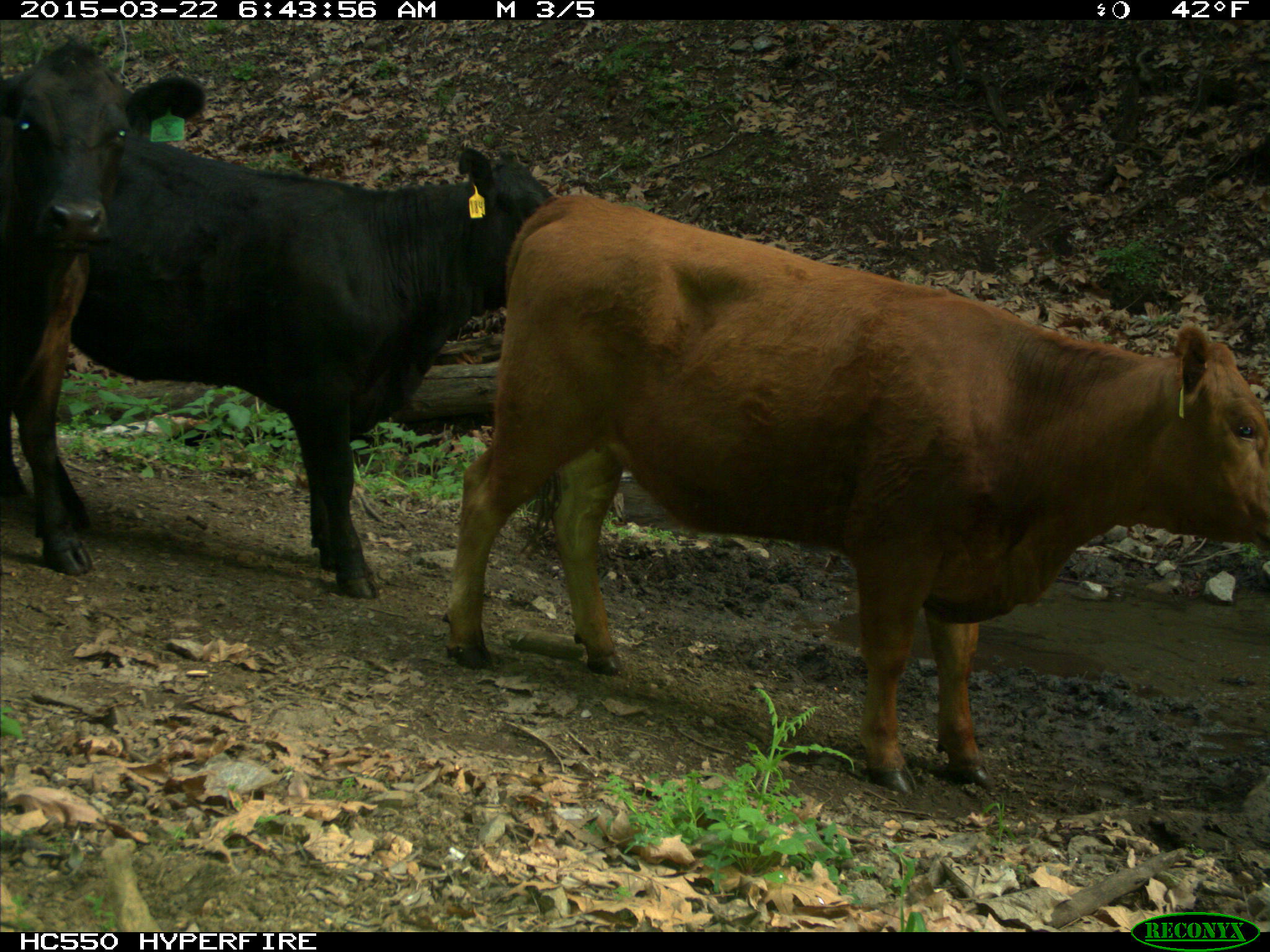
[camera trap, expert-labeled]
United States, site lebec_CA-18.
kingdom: Animalia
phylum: Chordata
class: Mammalia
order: Artiodactyla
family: Bovidae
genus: Bos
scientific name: Bos taurus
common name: domestic cow